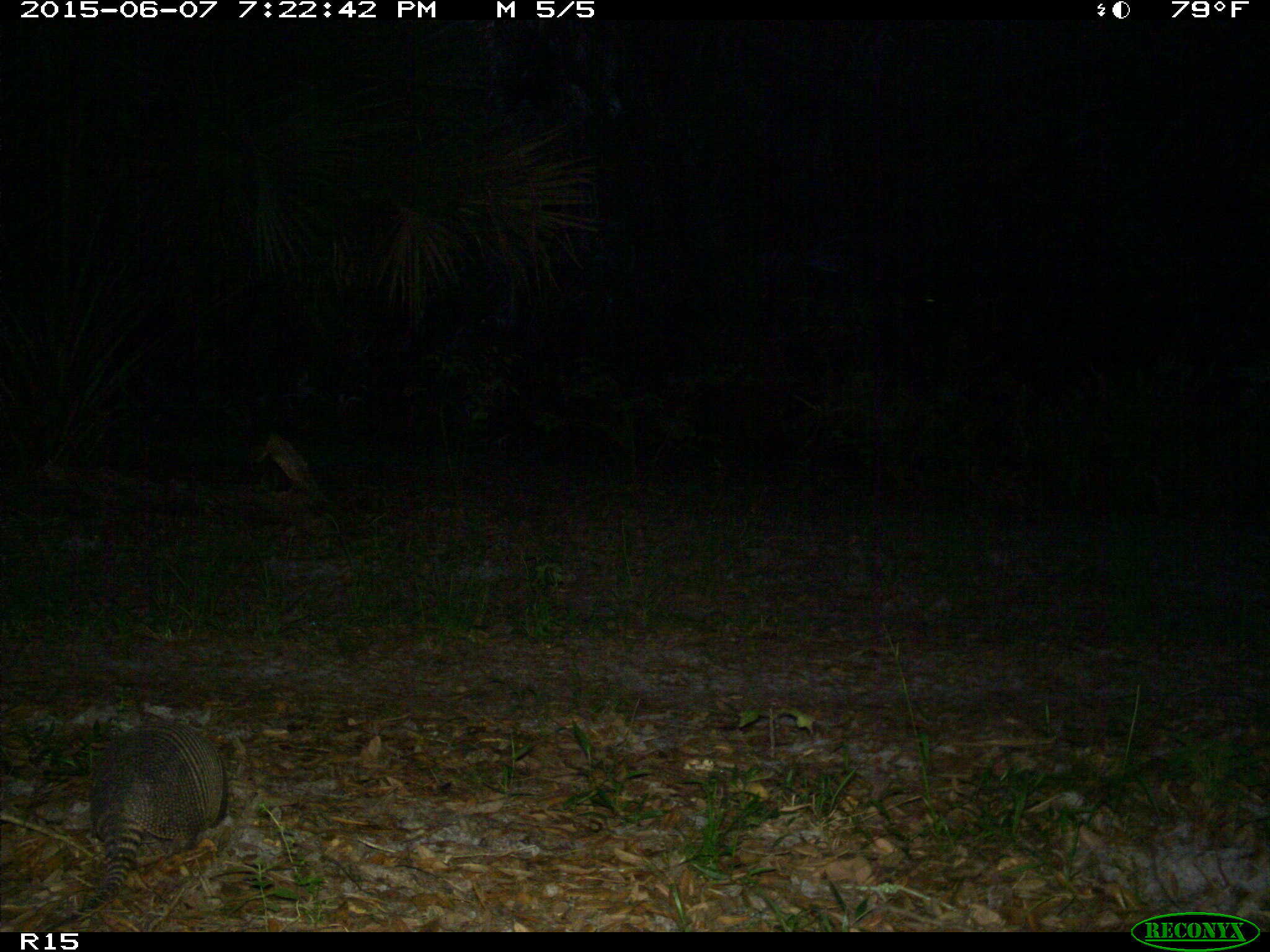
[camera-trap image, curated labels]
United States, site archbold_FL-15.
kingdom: Animalia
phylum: Chordata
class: Mammalia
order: Cingulata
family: Dasypodidae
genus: Dasypus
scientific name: Dasypus novemcinctus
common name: nine-banded armadillo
Dasypus novemcinctus (nine-banded armadillo).